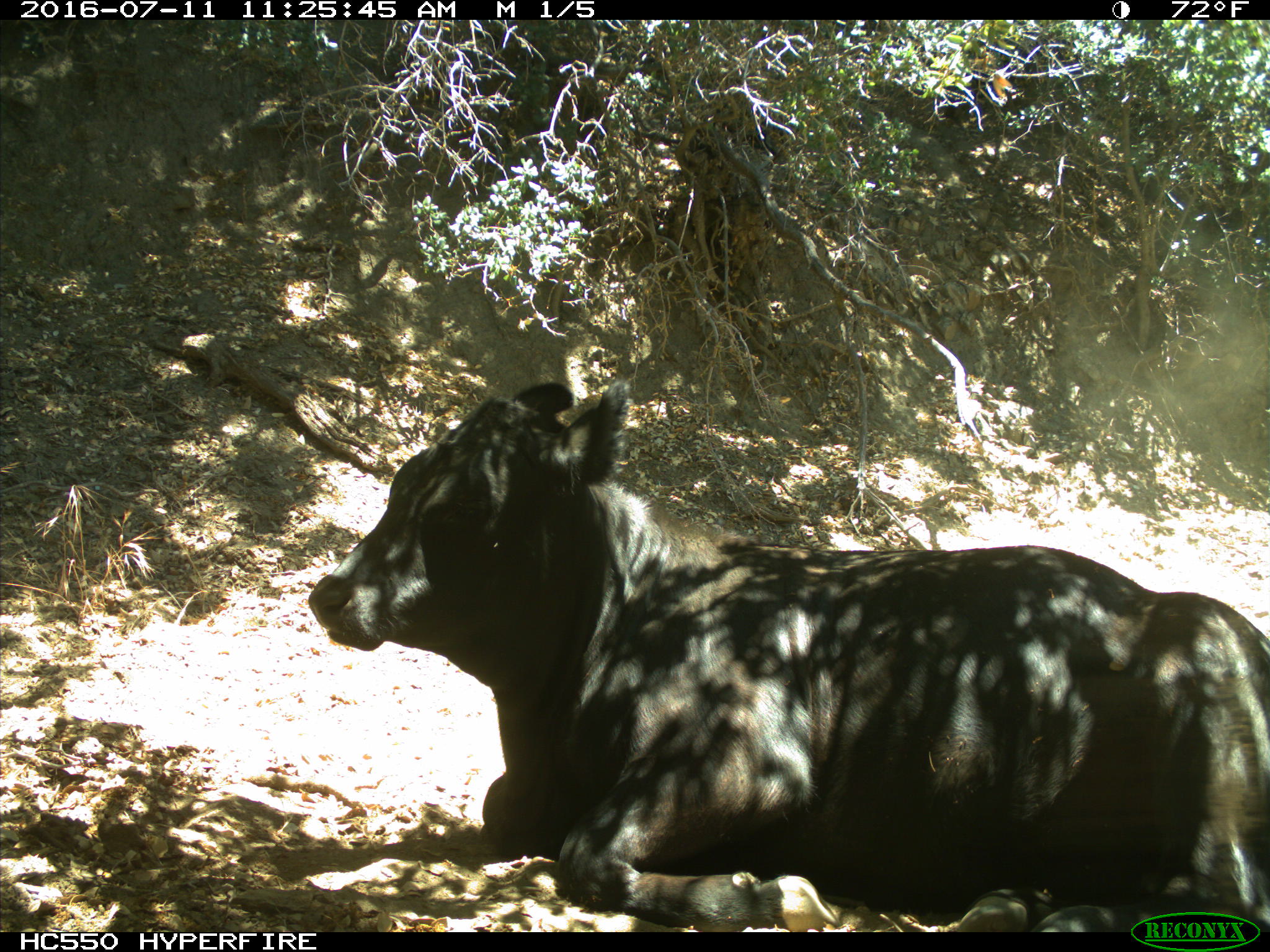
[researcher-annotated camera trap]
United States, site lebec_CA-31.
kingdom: Animalia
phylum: Chordata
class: Mammalia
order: Artiodactyla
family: Bovidae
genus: Bos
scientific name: Bos taurus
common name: domestic cow